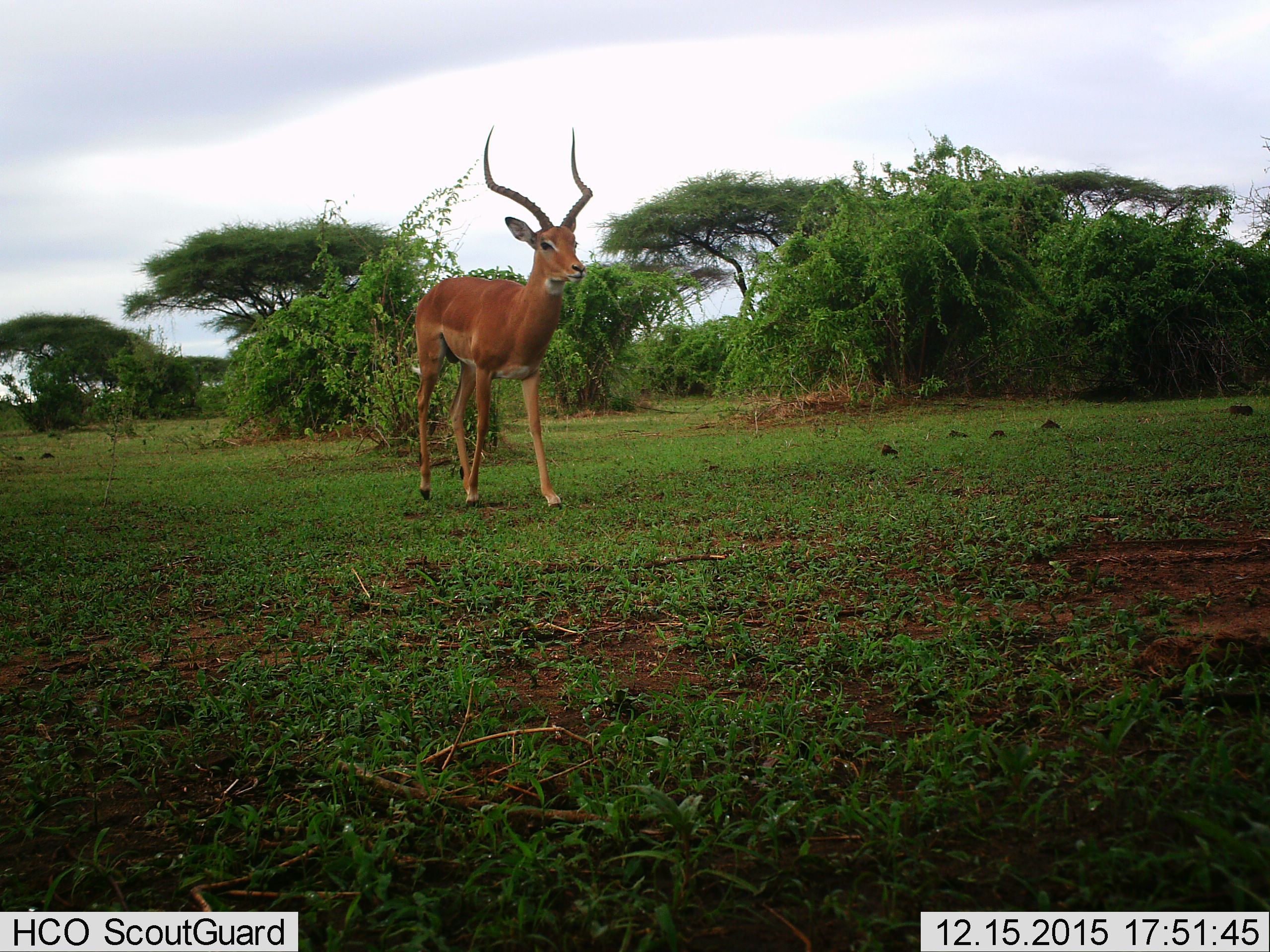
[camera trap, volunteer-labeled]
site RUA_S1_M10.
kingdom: Animalia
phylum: Chordata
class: Mammalia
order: Artiodactyla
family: Bovidae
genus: Aepyceros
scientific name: Aepyceros melampus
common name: impala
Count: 1.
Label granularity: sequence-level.